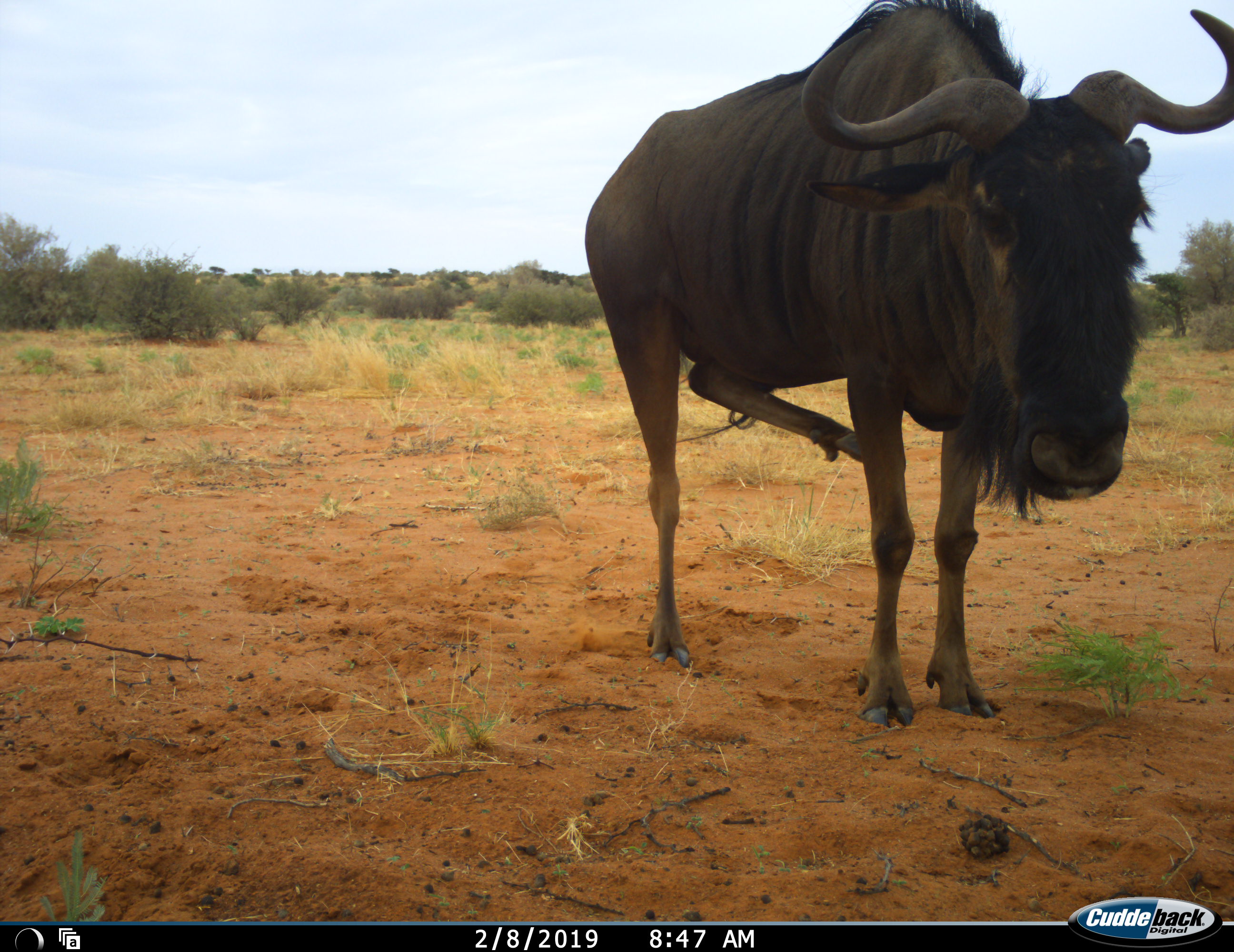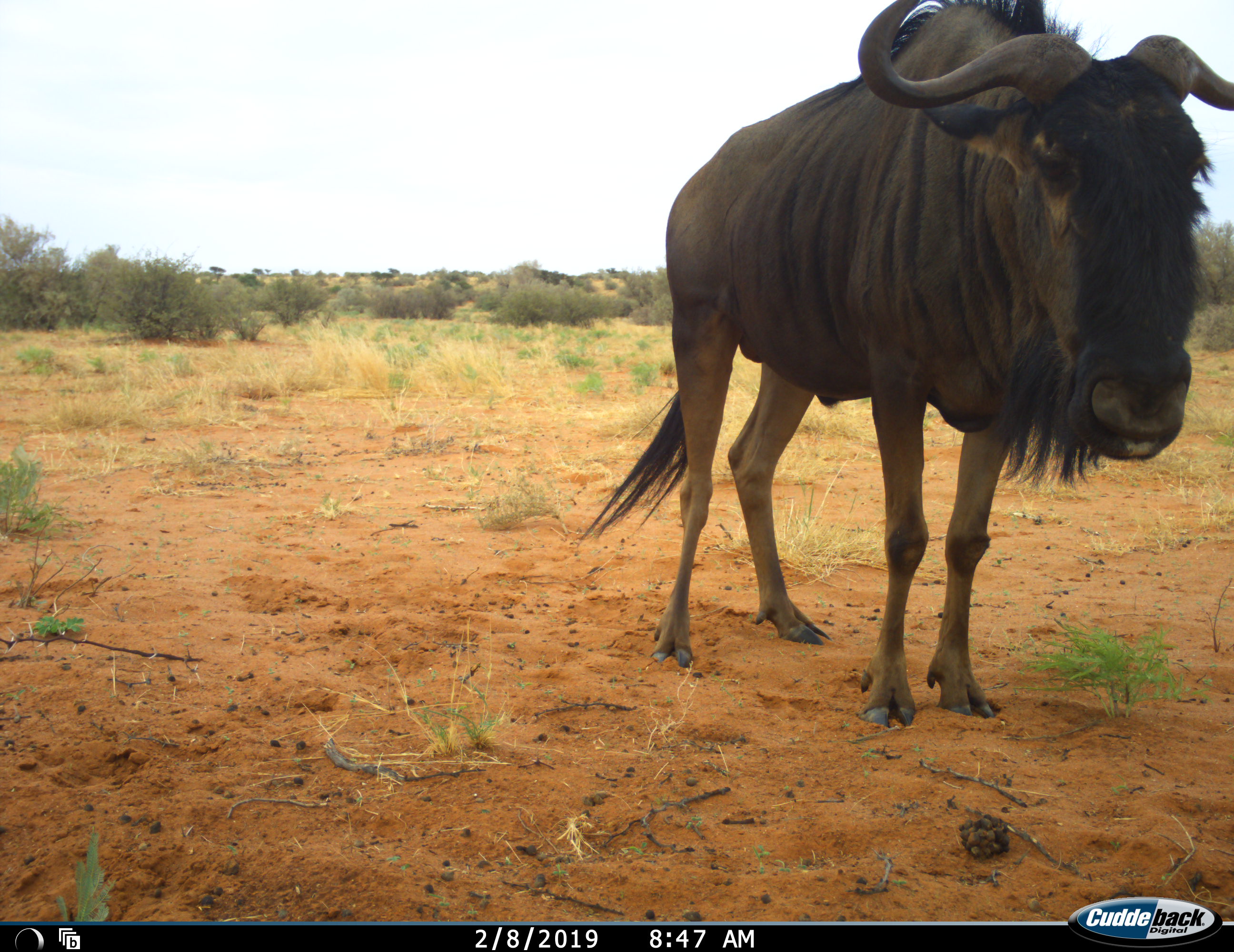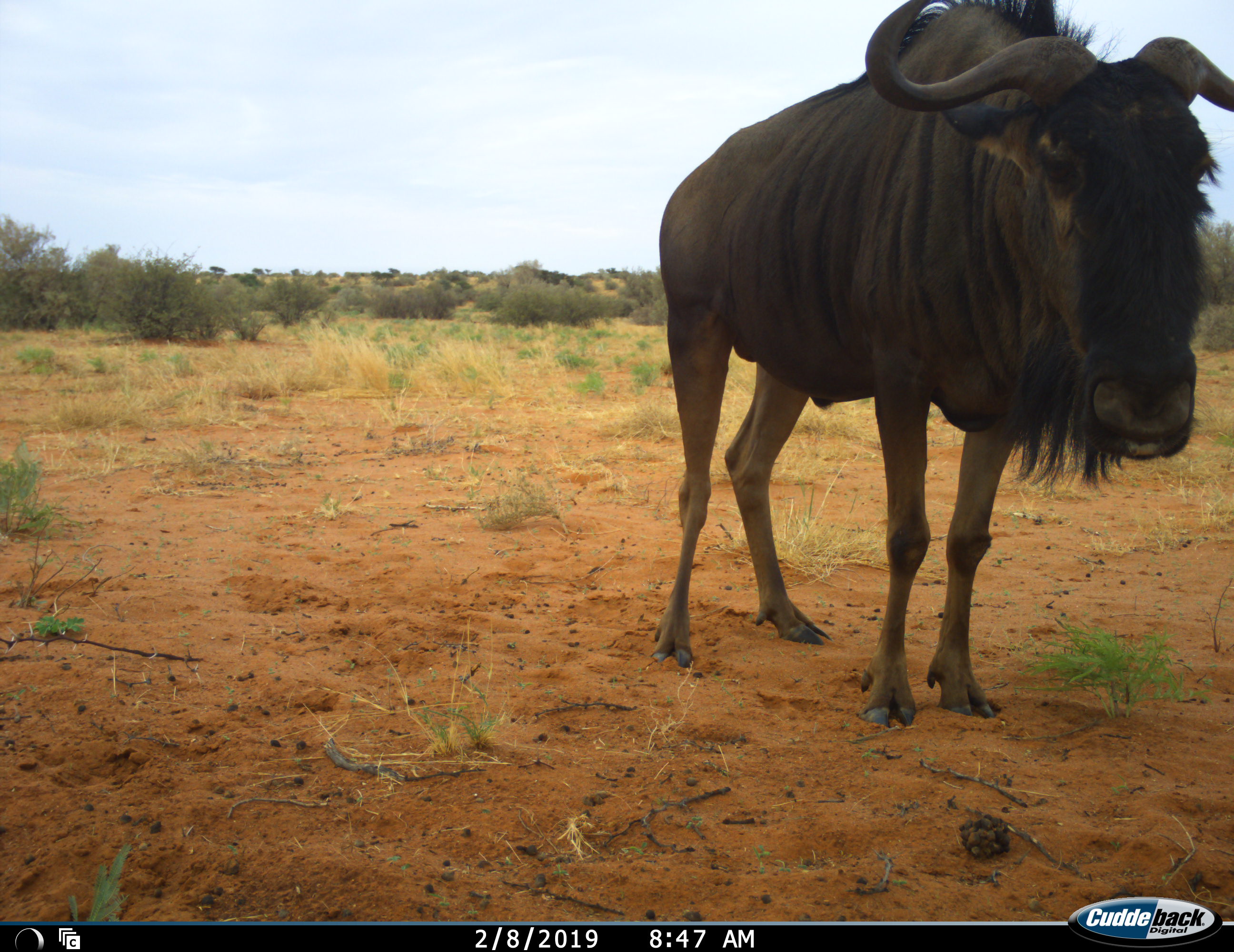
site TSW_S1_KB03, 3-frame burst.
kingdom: Animalia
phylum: Chordata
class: Mammalia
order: Artiodactyla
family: Bovidae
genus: Connochaetes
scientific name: Connochaetes taurinus taurinus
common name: blue wildebeest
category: wildebeestblue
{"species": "wildebeestblue (blue wildebeest) (Connochaetes taurinus taurinus)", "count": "1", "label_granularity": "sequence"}